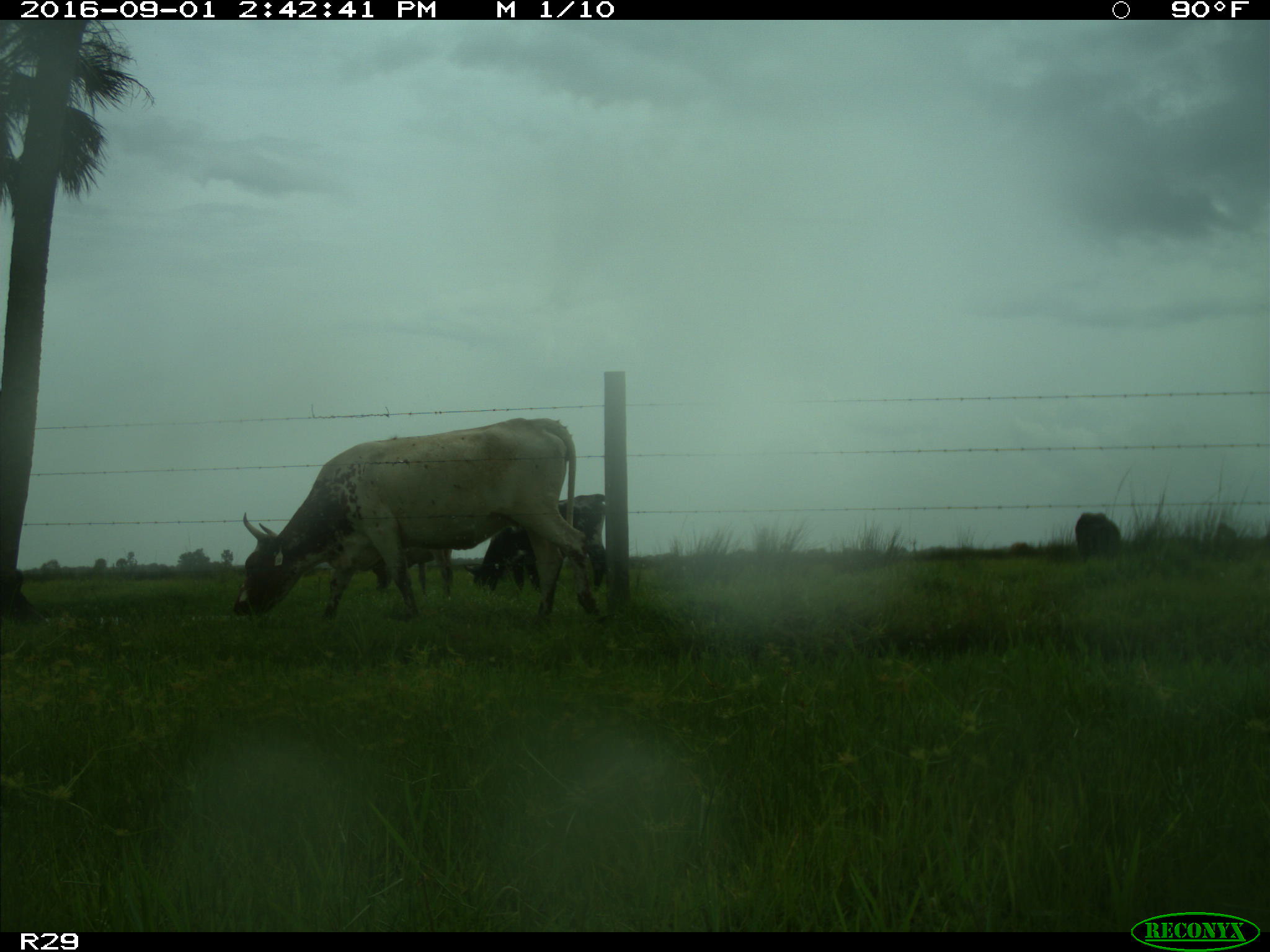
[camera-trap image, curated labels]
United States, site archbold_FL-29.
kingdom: Animalia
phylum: Chordata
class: Mammalia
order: Artiodactyla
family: Bovidae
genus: Bos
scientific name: Bos taurus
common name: domestic cow